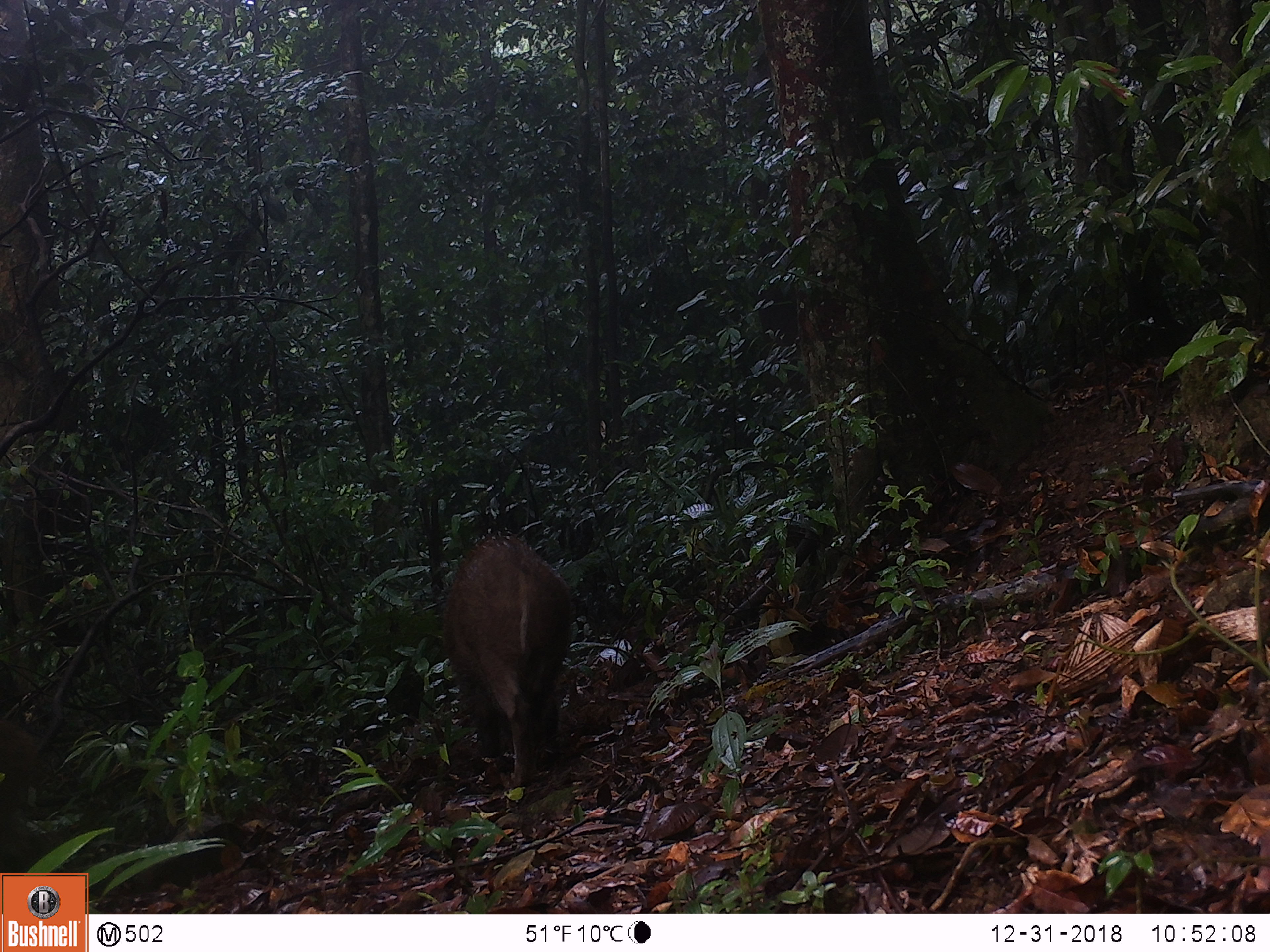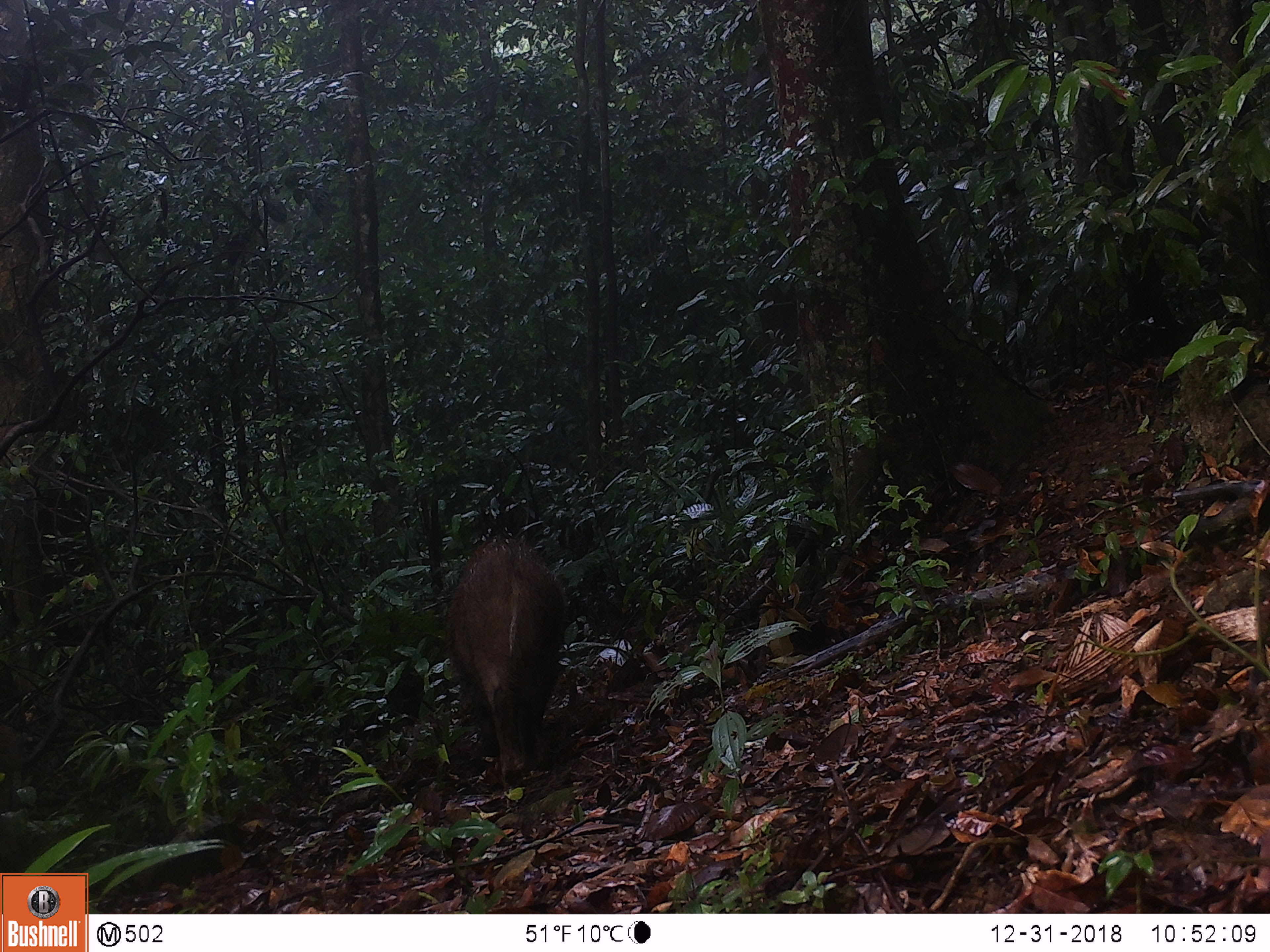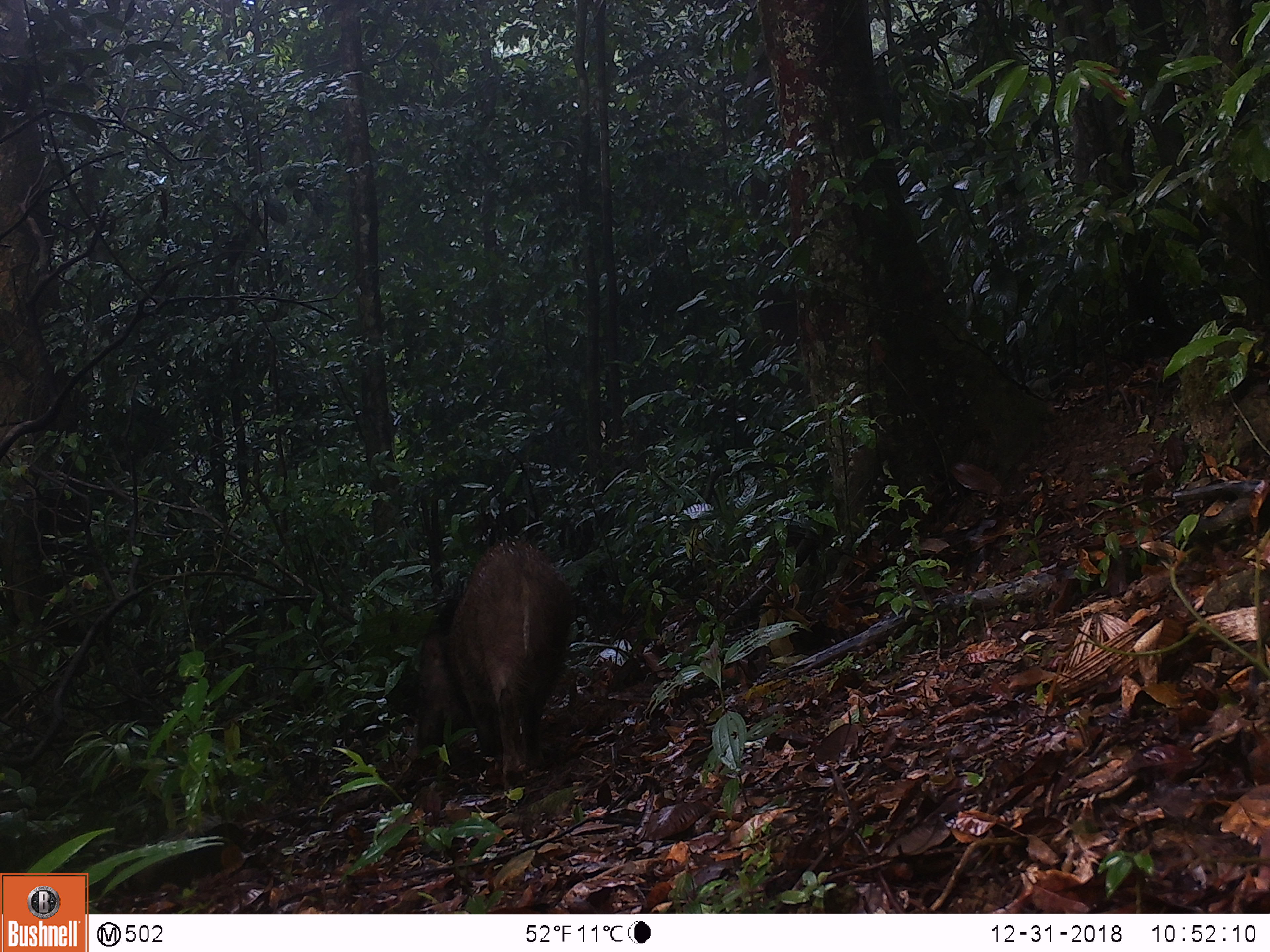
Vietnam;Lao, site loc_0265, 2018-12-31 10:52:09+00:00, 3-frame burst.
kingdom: Animalia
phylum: Chordata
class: Mammalia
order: Artiodactyla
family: Suidae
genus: Sus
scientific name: Sus scrofa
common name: eurasian wild pig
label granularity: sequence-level